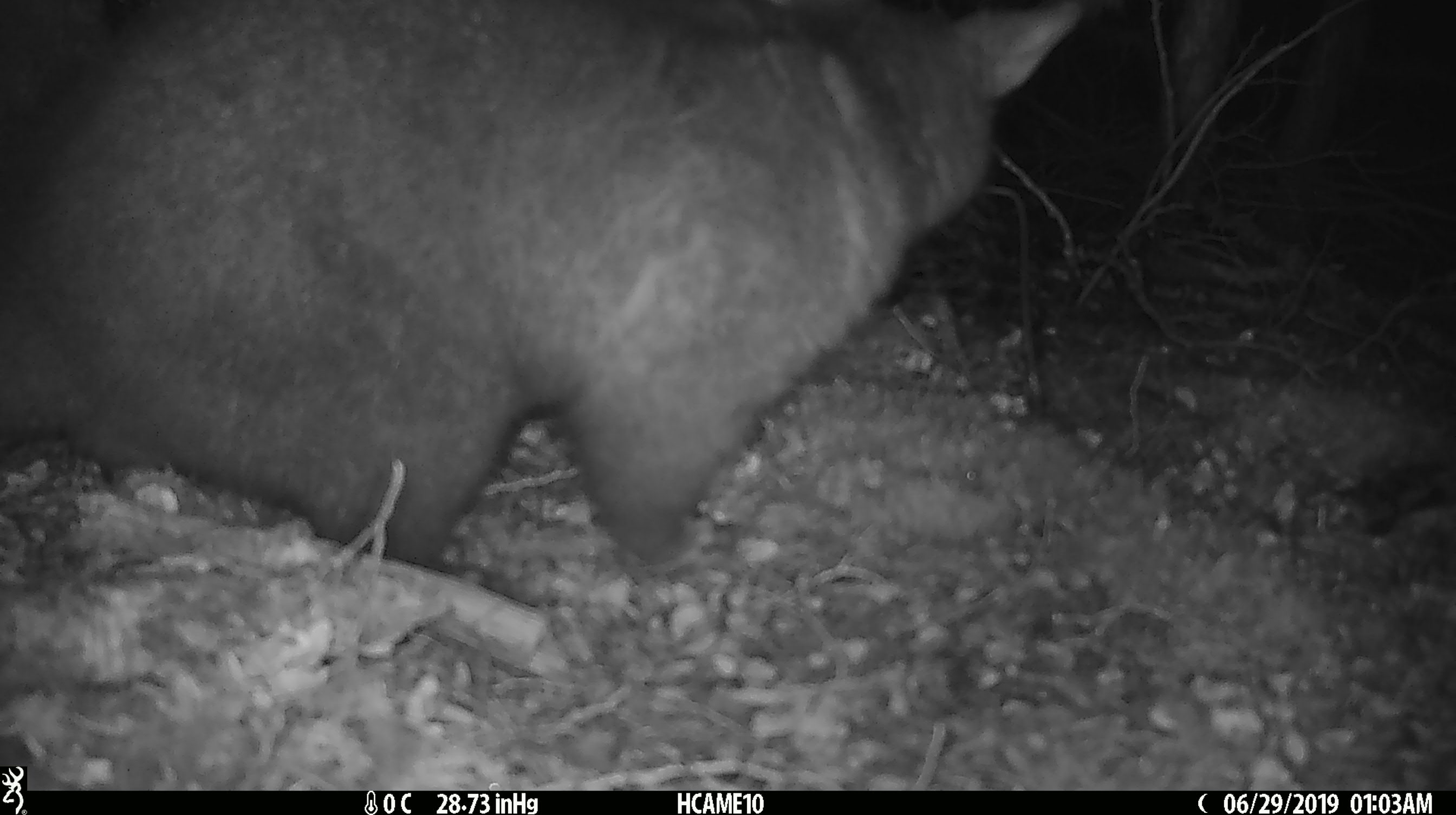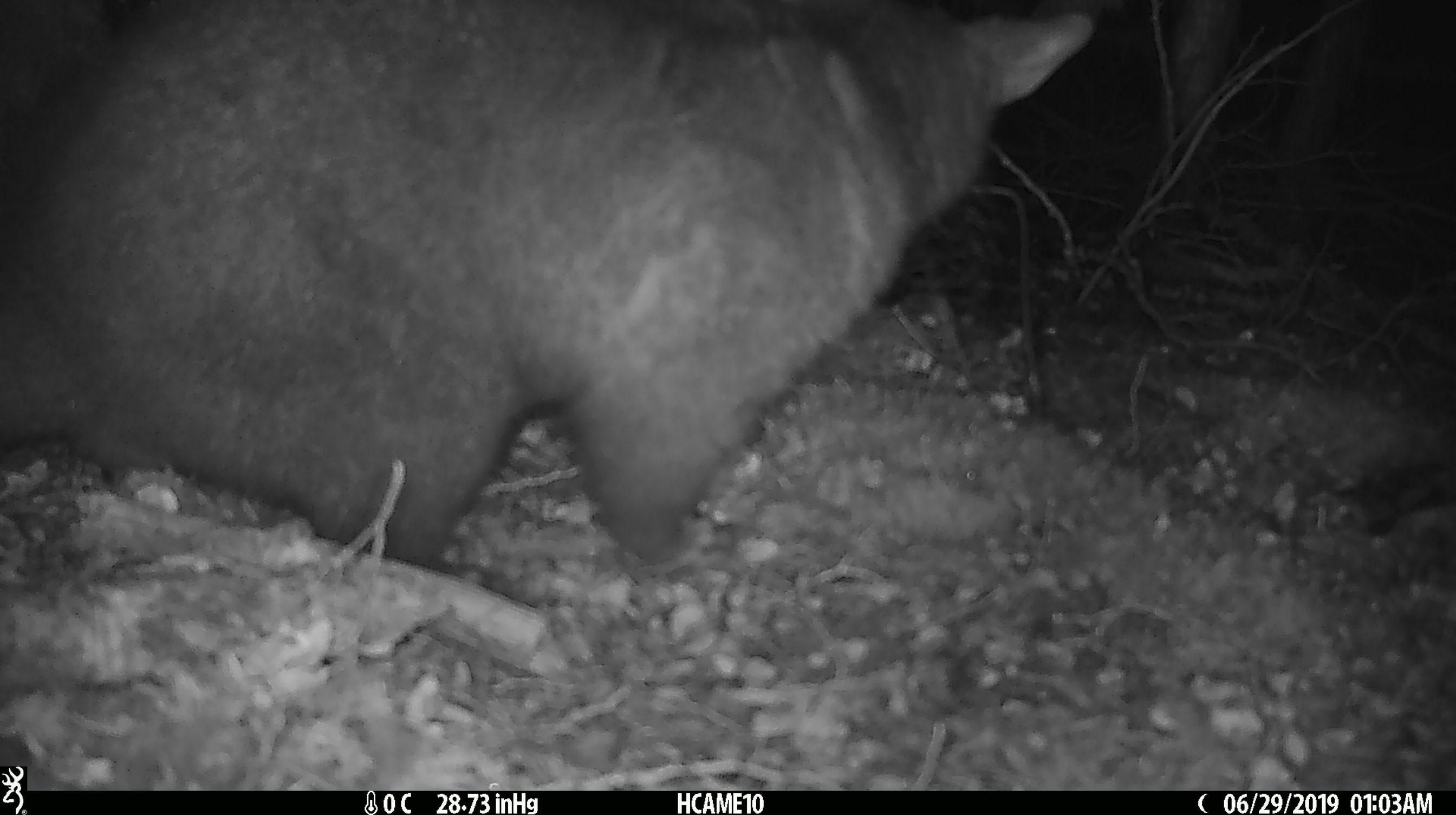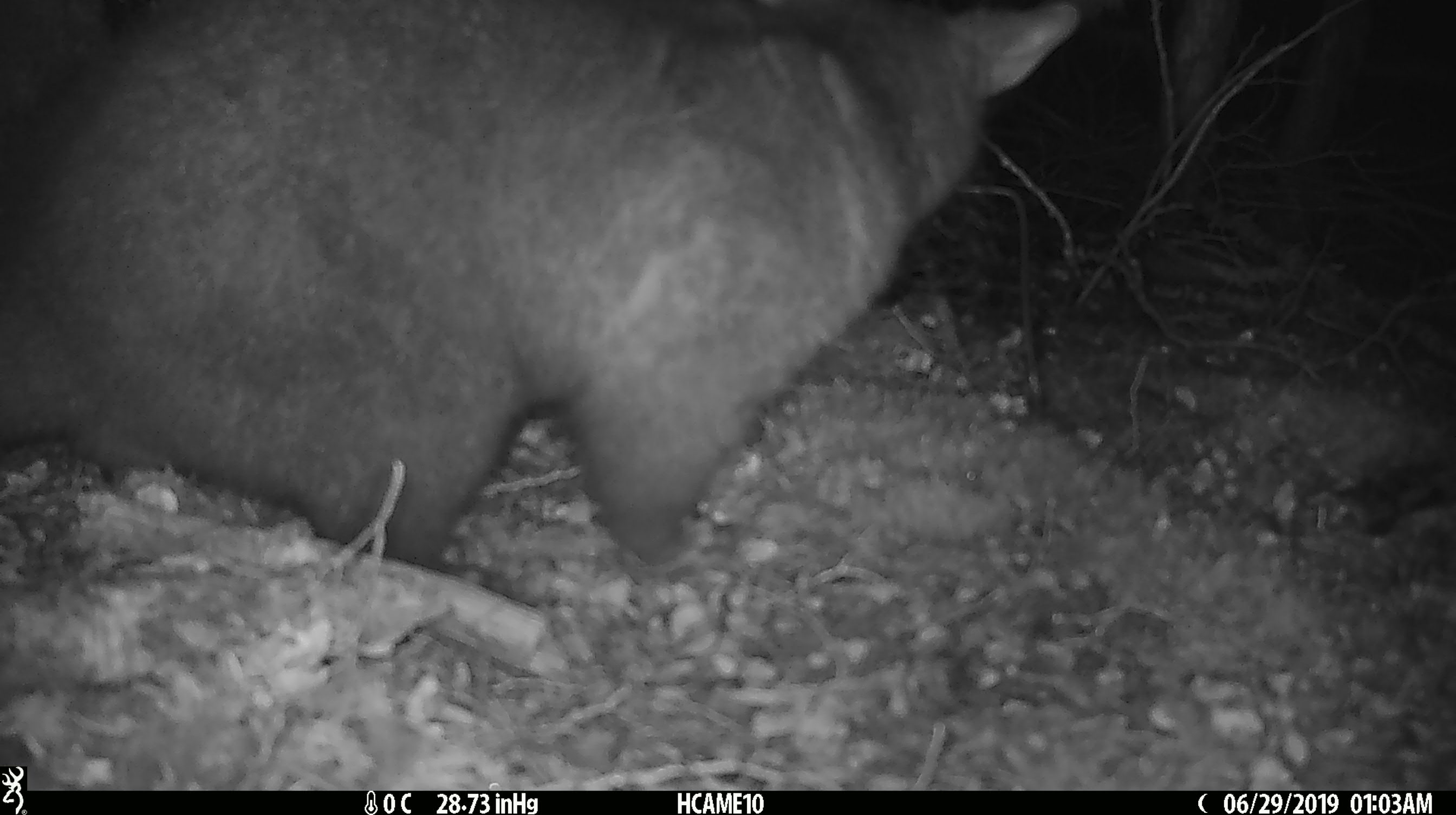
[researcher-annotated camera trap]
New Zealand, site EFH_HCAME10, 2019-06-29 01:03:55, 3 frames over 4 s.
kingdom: Animalia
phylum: Chordata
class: Mammalia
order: Diprotodontia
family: Phalangeridae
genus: Trichosurus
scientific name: Trichosurus vulpecula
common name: common brushtail possum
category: possum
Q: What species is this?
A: Possum (common brushtail possum) (Trichosurus vulpecula).